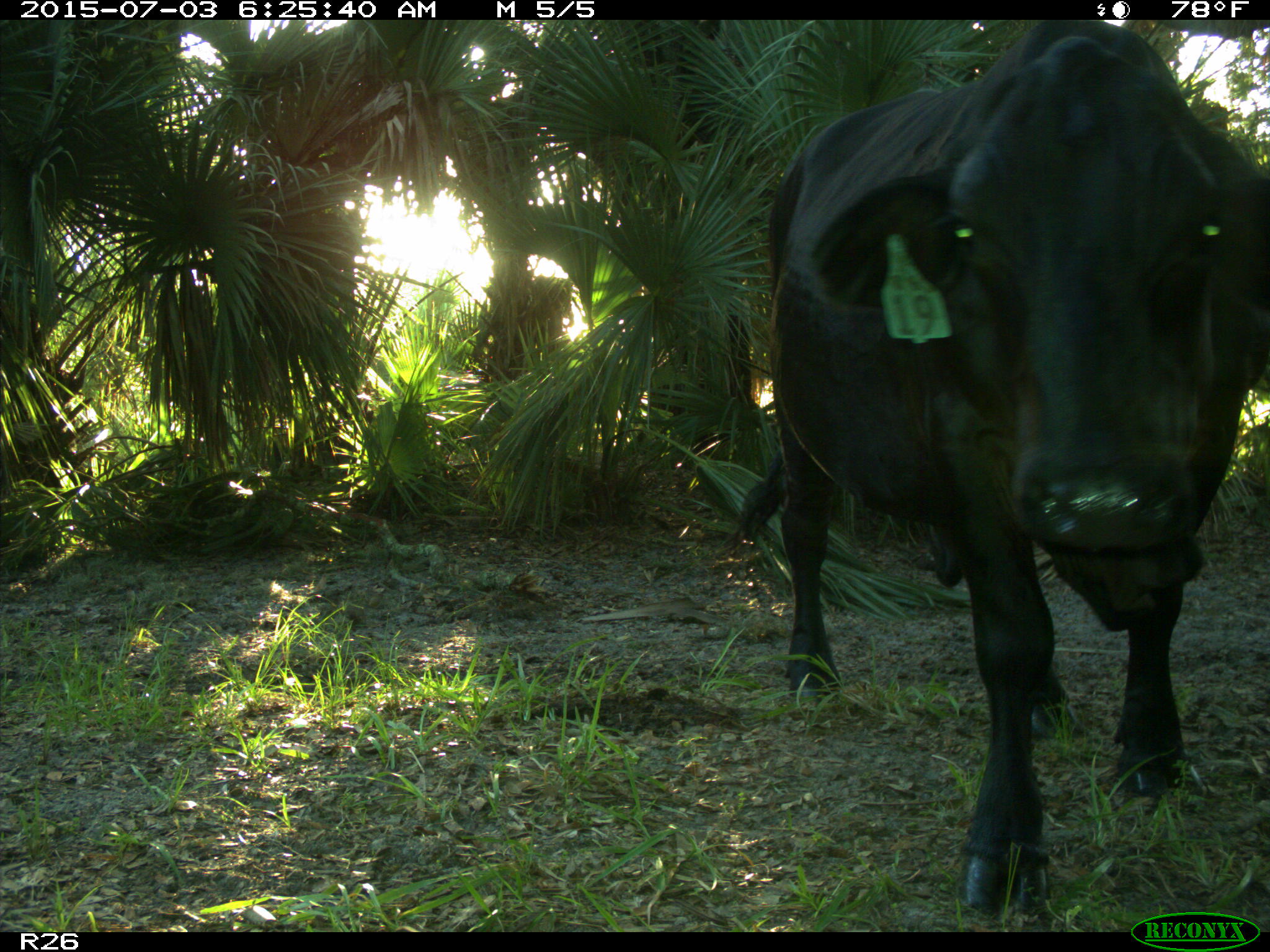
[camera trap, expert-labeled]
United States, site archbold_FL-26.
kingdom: Animalia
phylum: Chordata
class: Mammalia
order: Artiodactyla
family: Bovidae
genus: Bos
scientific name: Bos taurus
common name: domestic cow